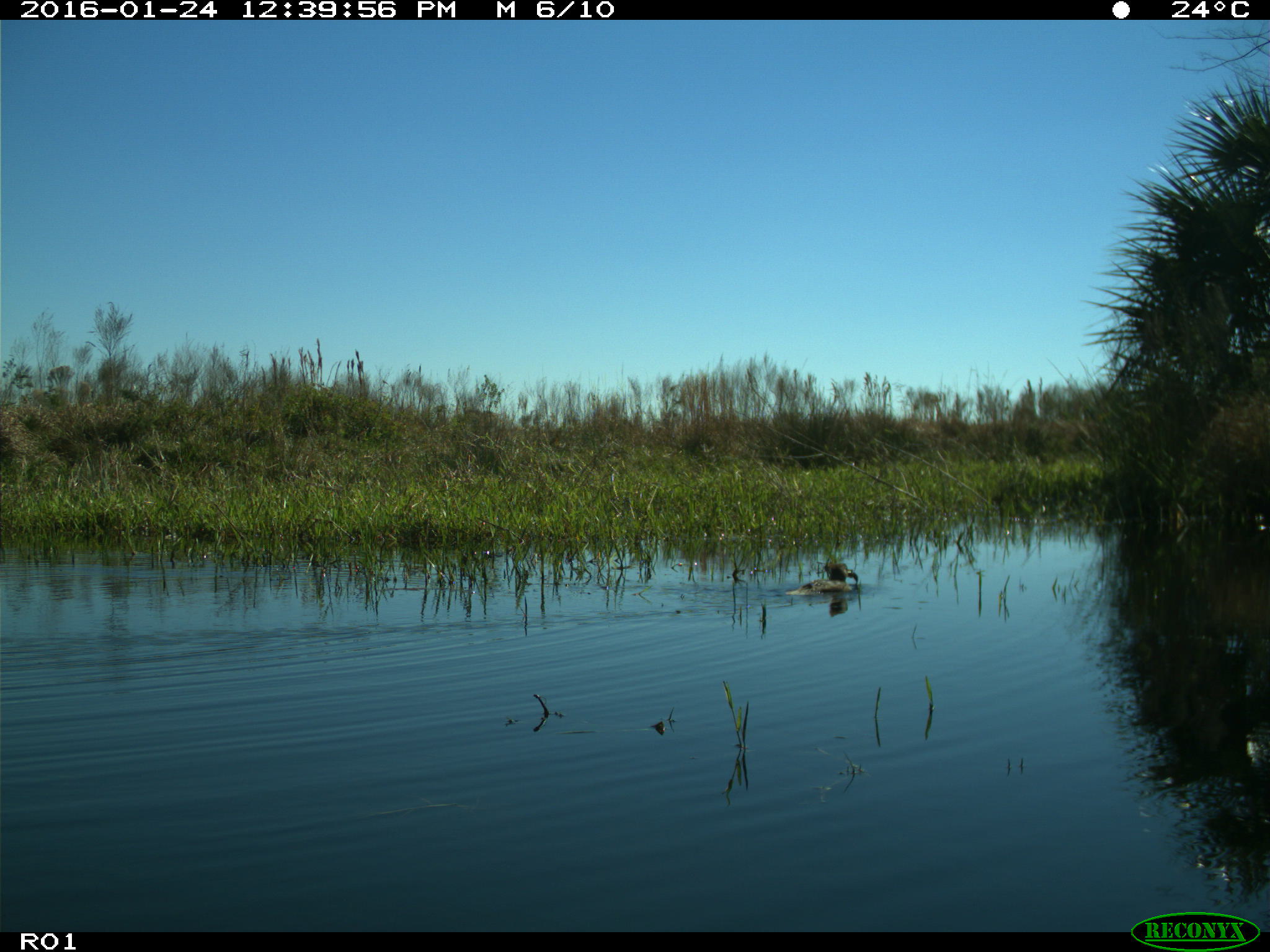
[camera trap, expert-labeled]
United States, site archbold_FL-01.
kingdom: Animalia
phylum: Chordata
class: Aves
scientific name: Aves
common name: birds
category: unidentified bird